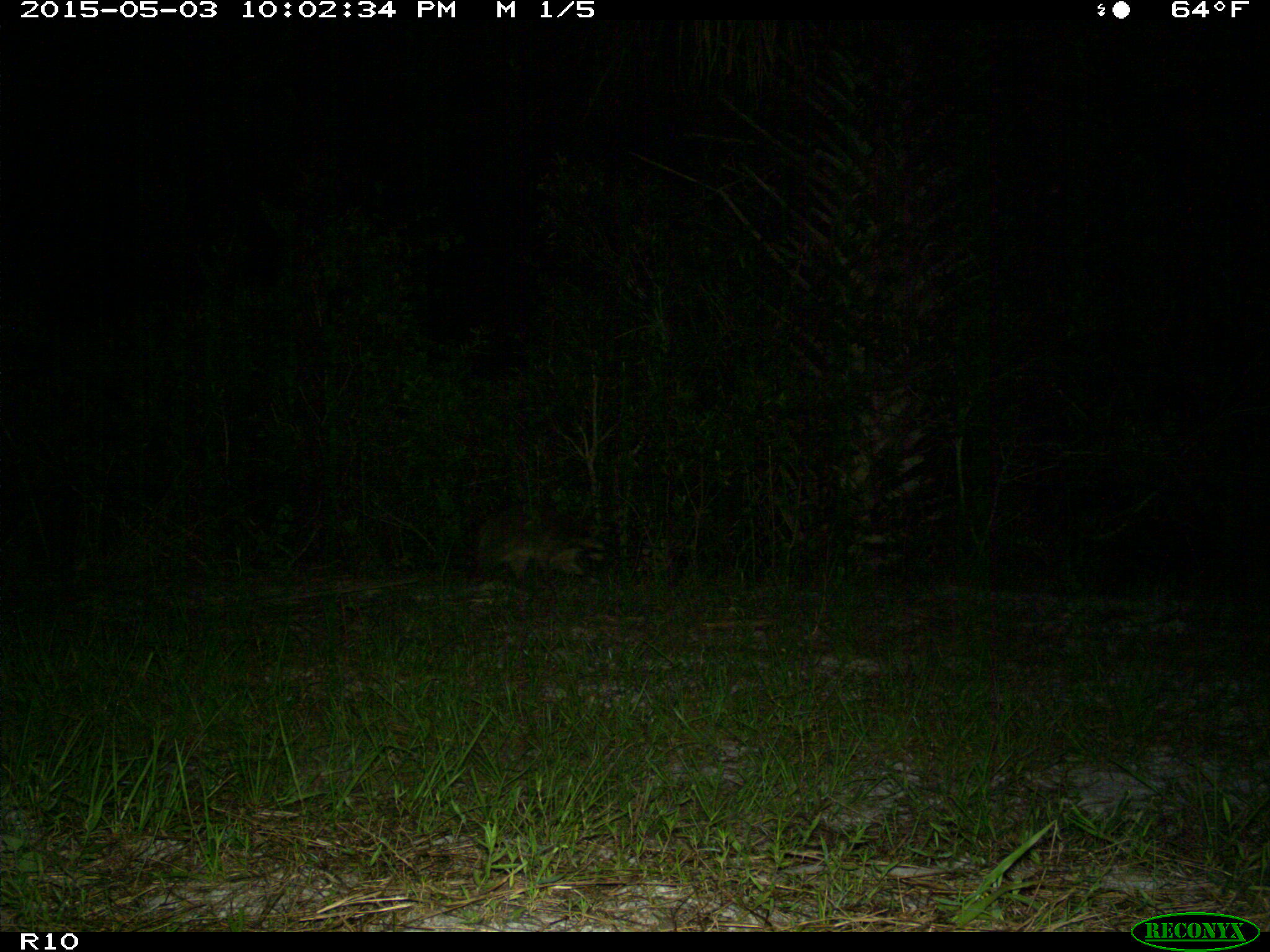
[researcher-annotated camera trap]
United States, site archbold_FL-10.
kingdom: Animalia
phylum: Chordata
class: Mammalia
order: Carnivora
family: Procyonidae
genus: Procyon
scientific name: Procyon lotor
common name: common raccoon